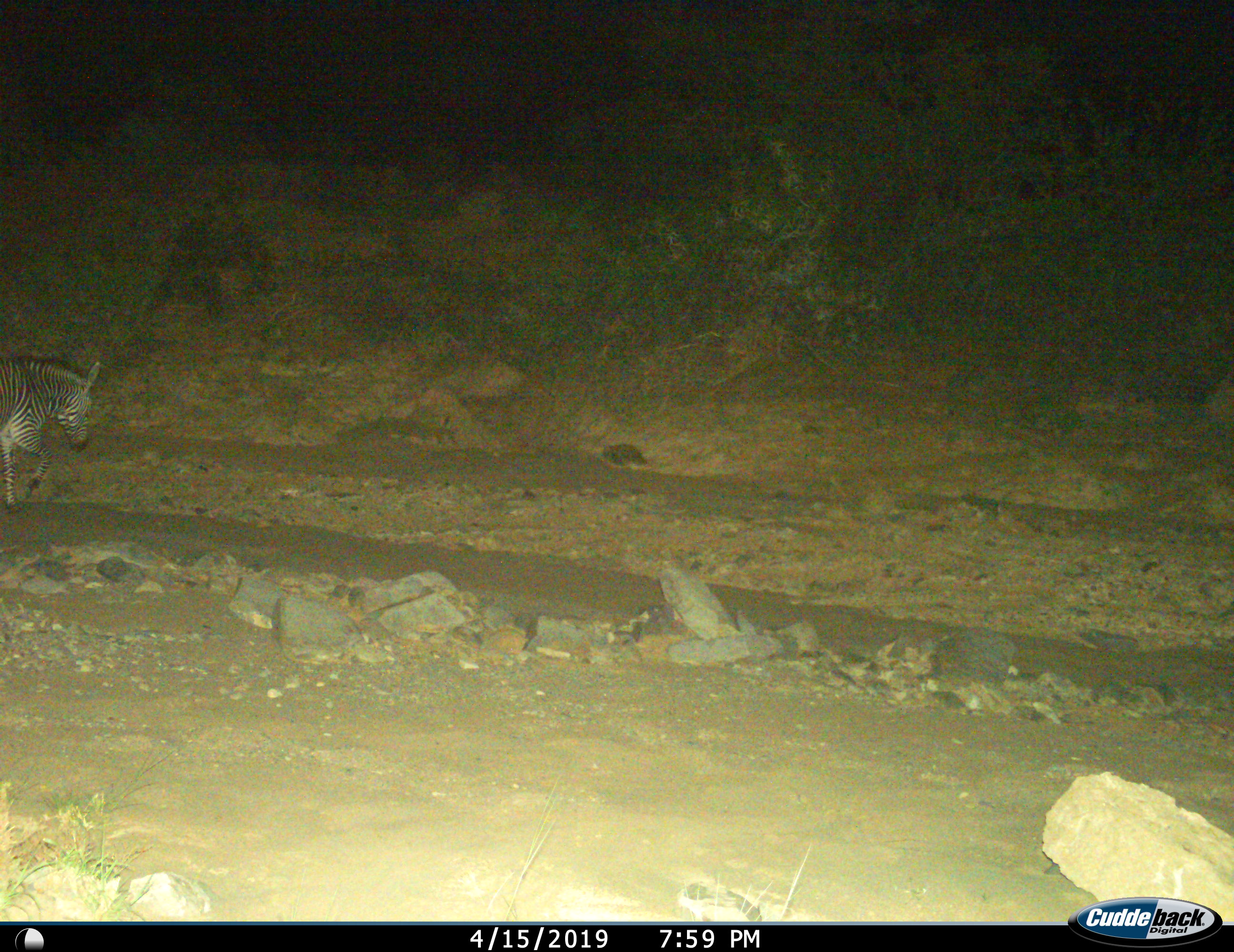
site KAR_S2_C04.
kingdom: Animalia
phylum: Chordata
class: Mammalia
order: Perissodactyla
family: Equidae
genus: Equus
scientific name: Equus zebra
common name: mountain zebra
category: zebramountain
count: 1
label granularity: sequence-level